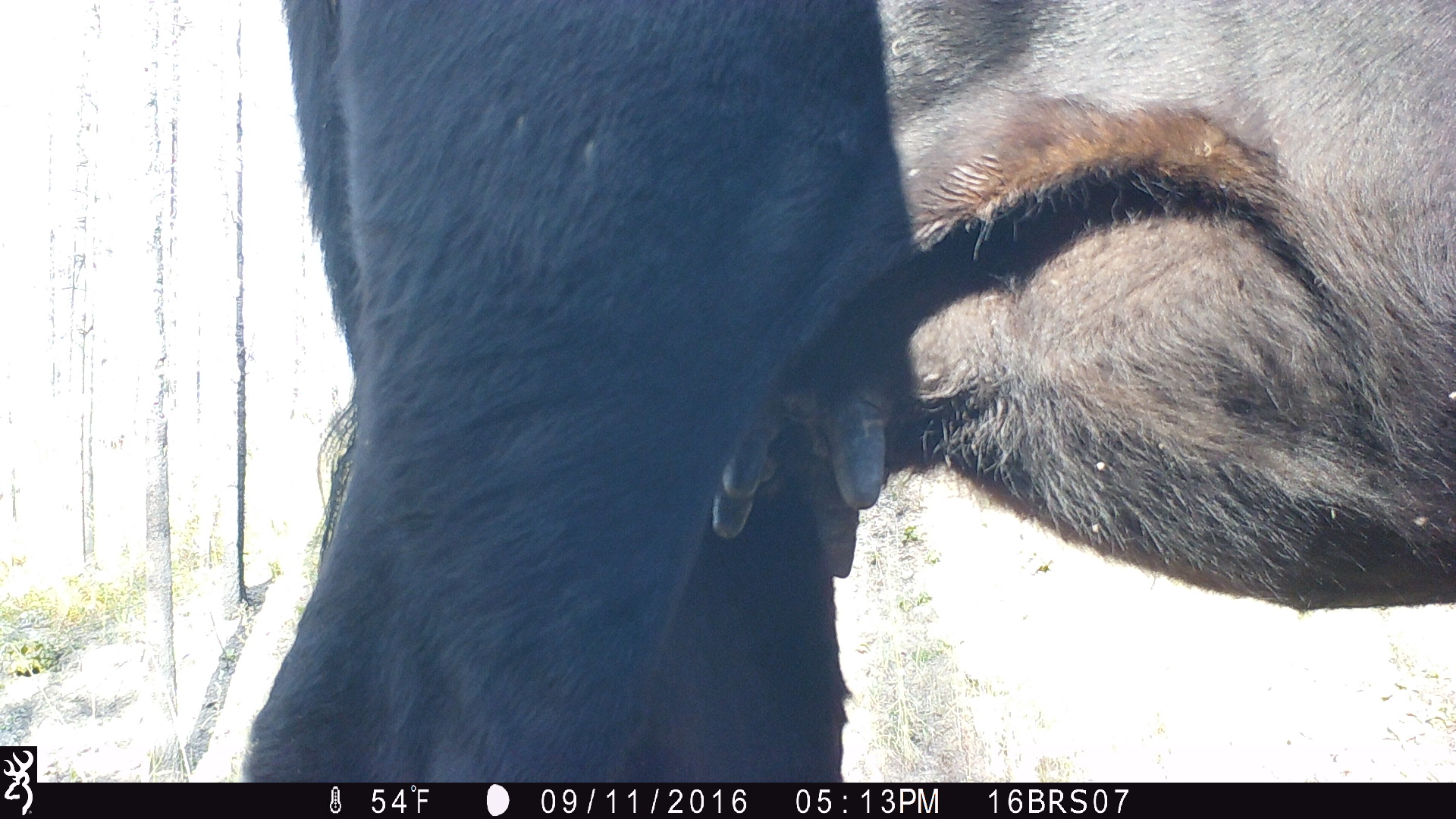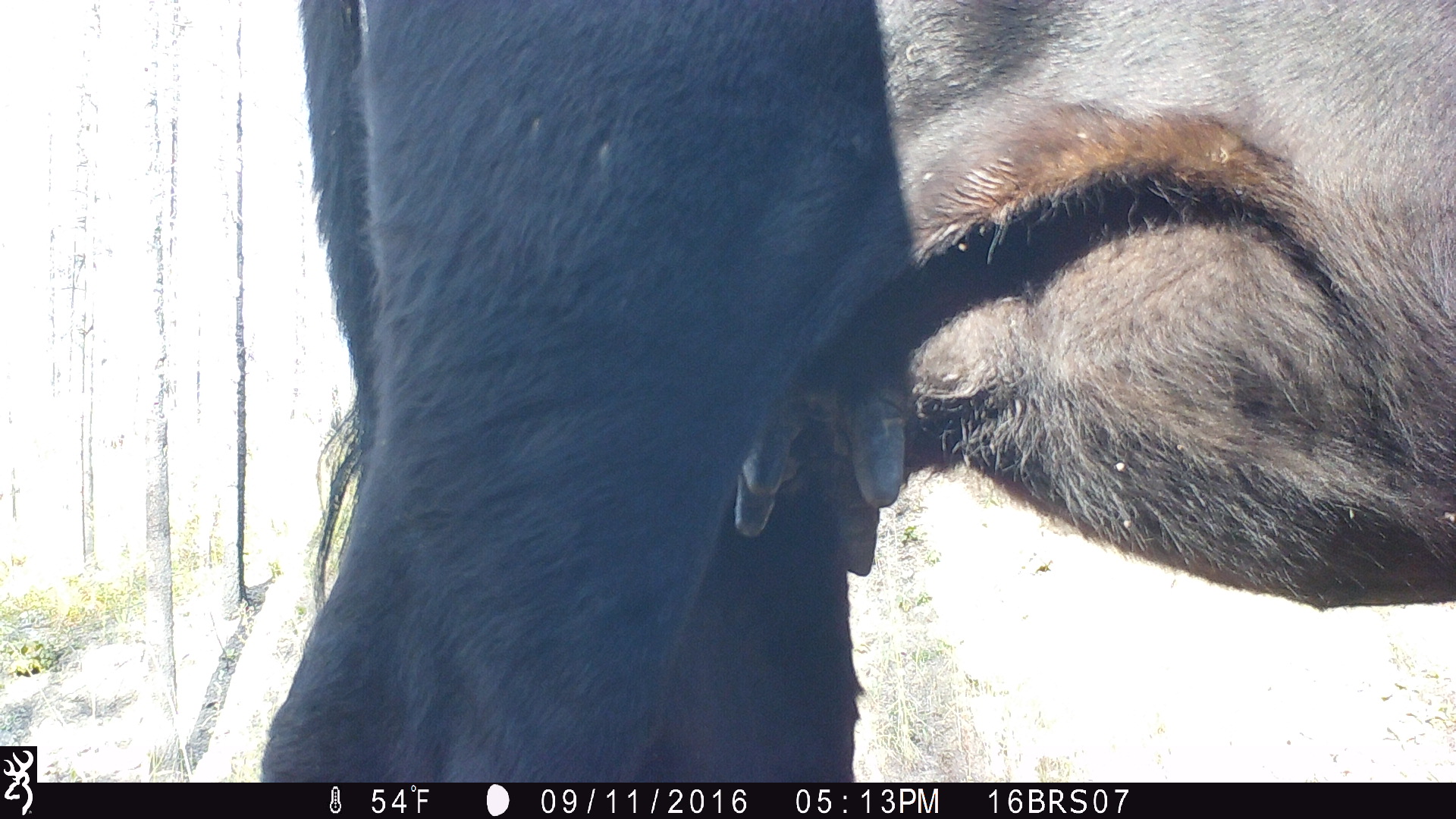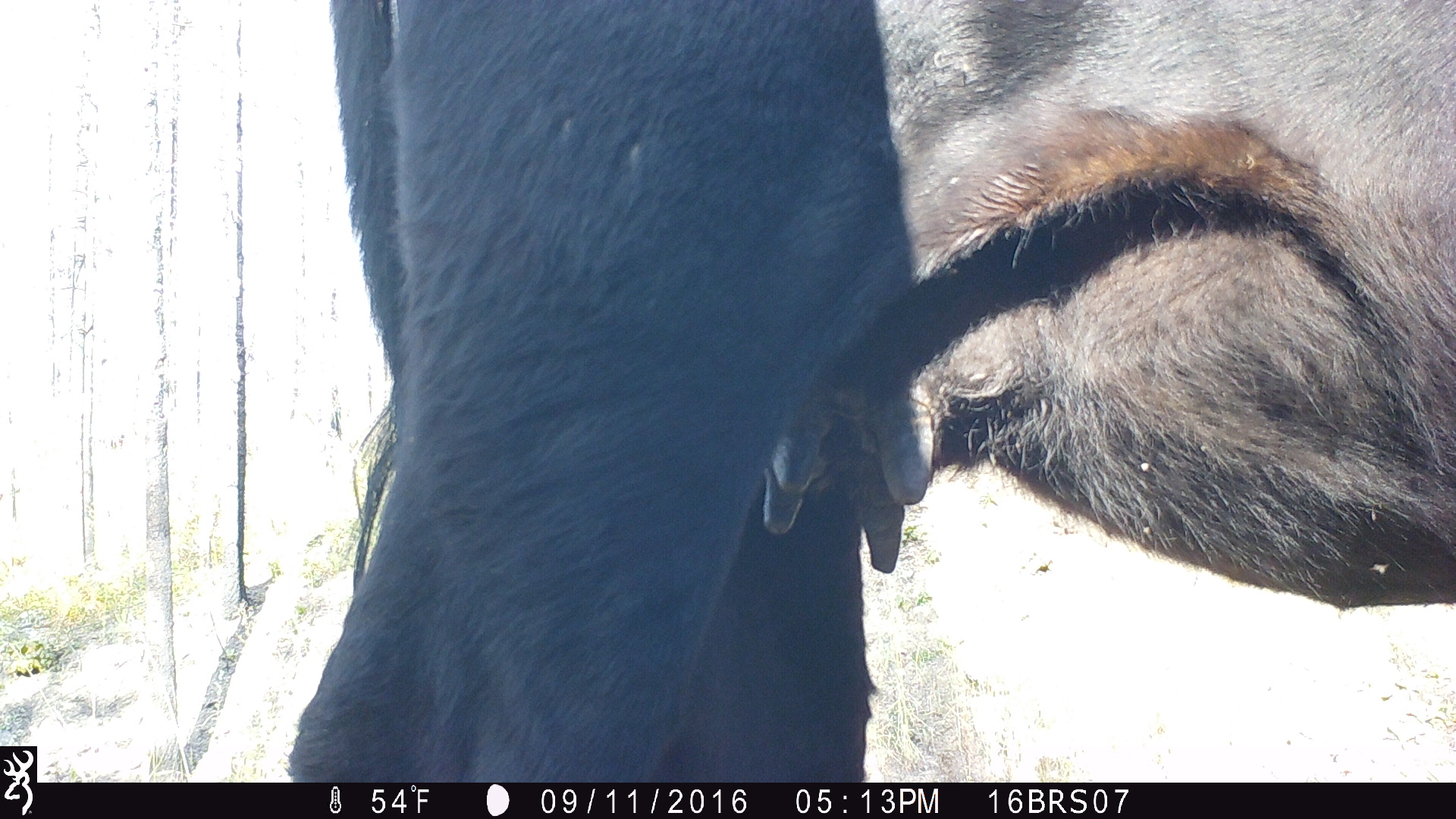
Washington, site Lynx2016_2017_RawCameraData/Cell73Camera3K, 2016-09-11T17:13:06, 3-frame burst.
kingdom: Animalia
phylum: Chordata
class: Mammalia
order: Artiodactyla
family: Bovidae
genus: Bos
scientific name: Bos taurus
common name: domestic cattle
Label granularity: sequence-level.